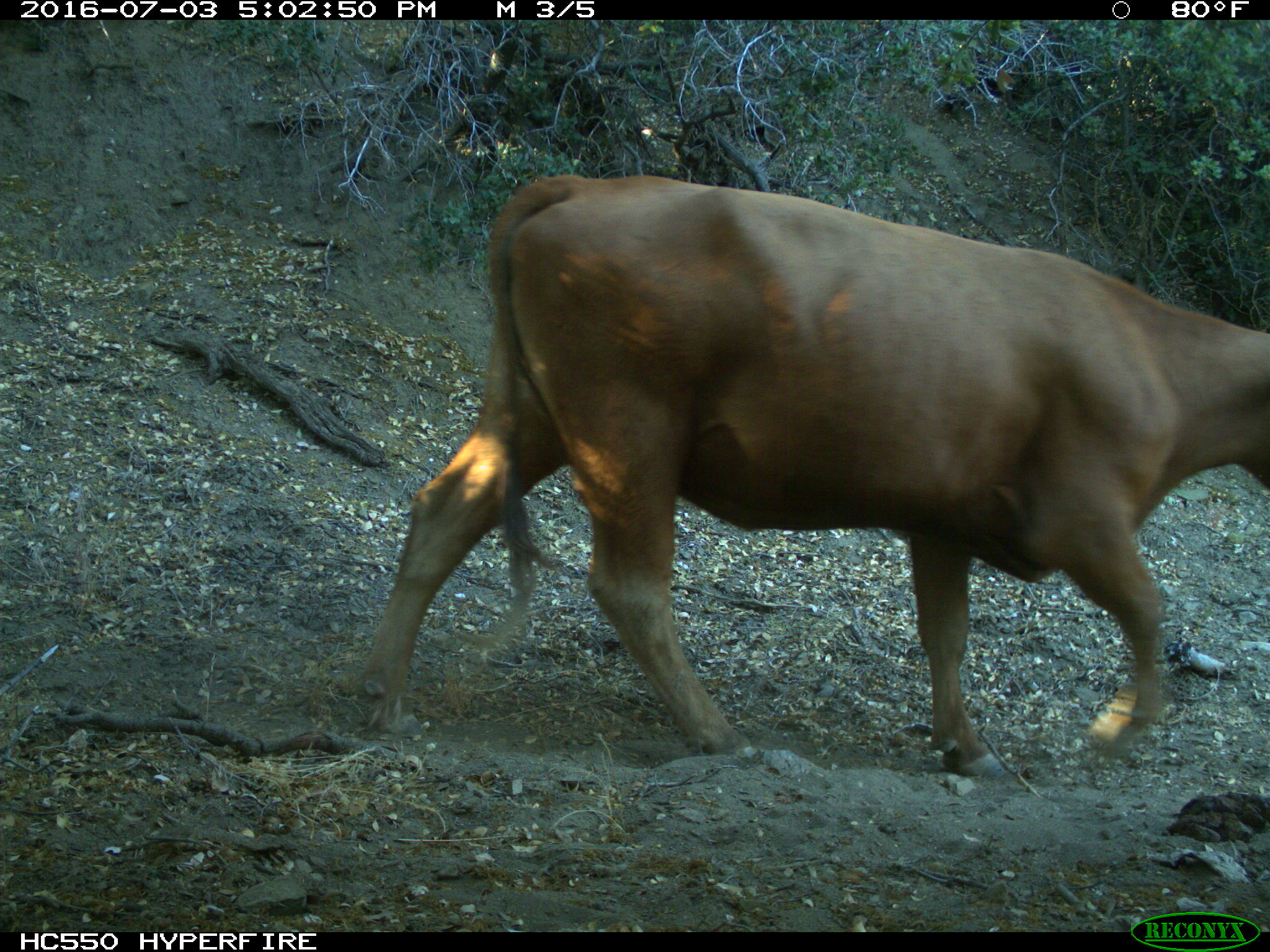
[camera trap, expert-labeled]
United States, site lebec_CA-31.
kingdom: Animalia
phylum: Chordata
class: Mammalia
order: Artiodactyla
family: Bovidae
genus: Bos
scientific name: Bos taurus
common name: domestic cow